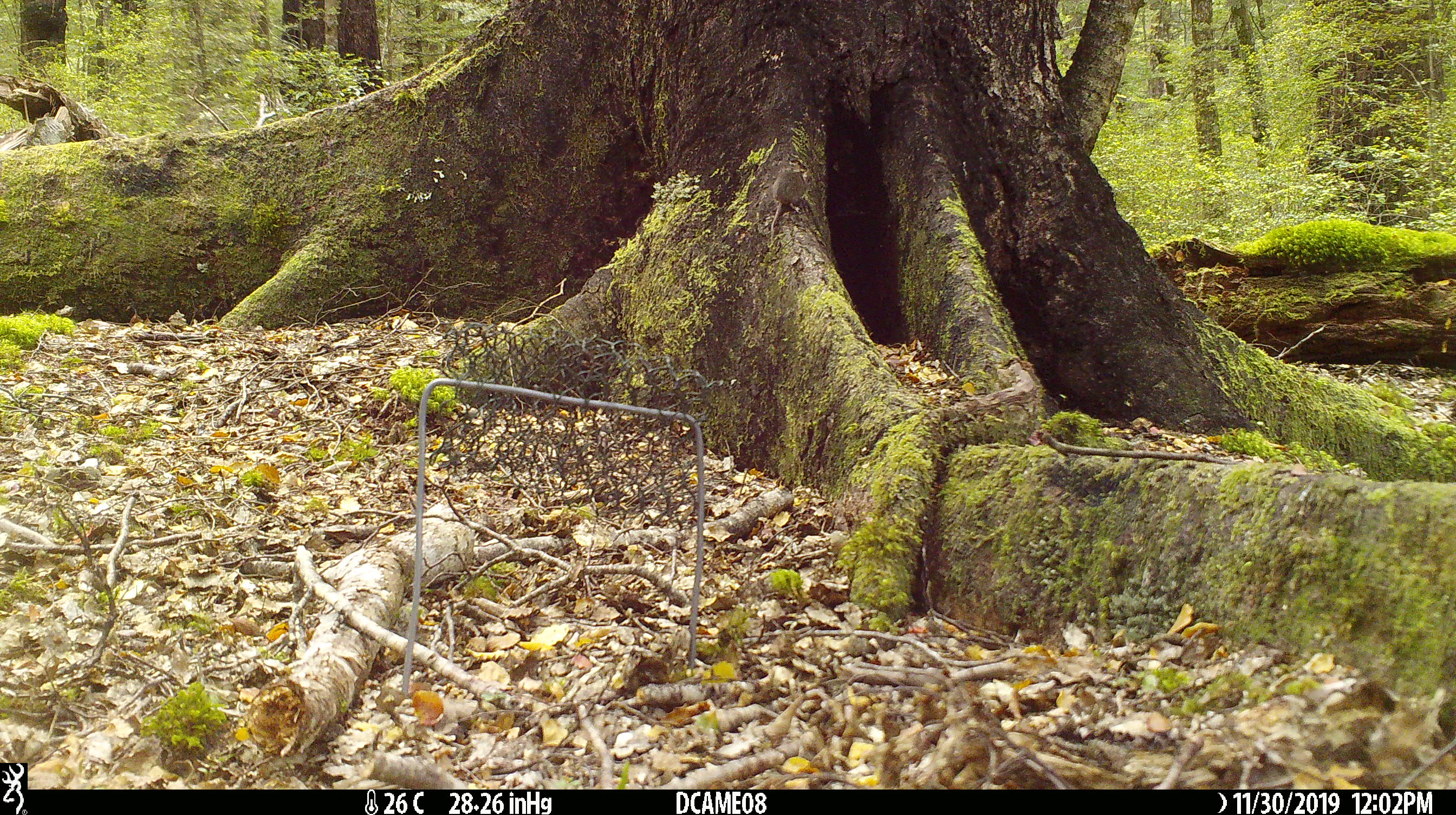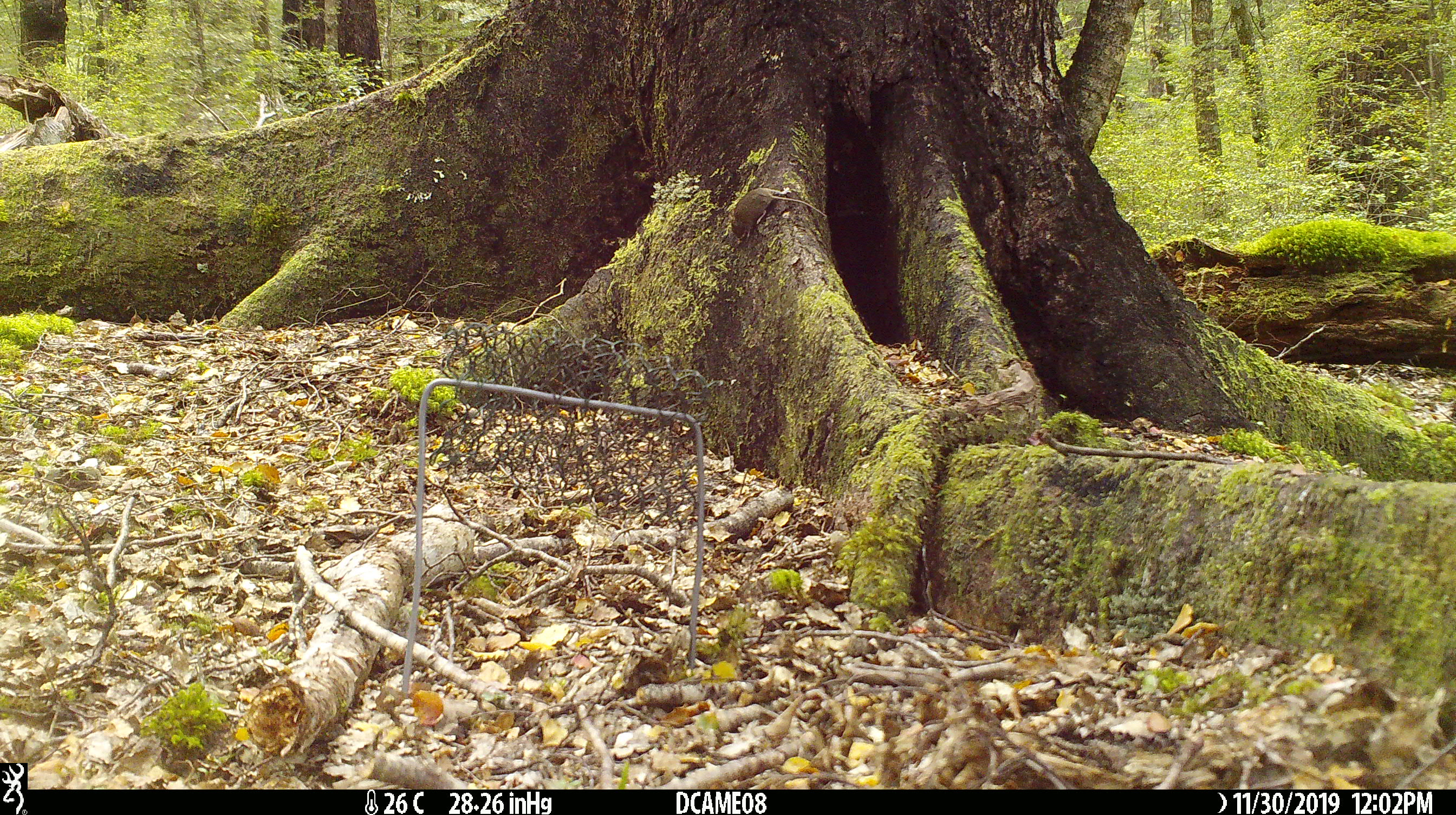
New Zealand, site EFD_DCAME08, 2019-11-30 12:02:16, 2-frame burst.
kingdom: Animalia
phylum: Chordata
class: Mammalia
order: Rodentia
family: Muridae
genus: Mus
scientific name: Mus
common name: mouse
Mouse (Mus).